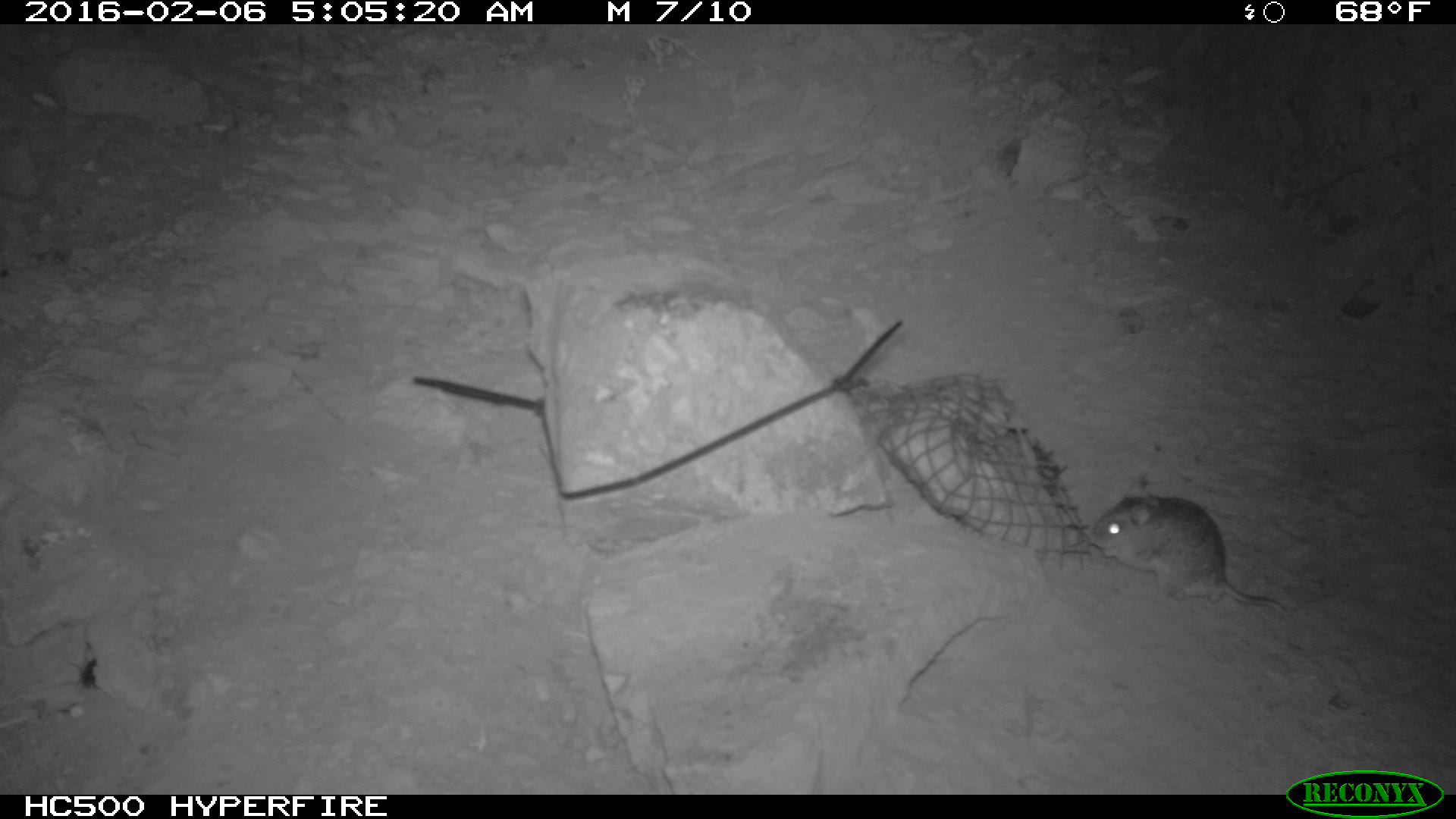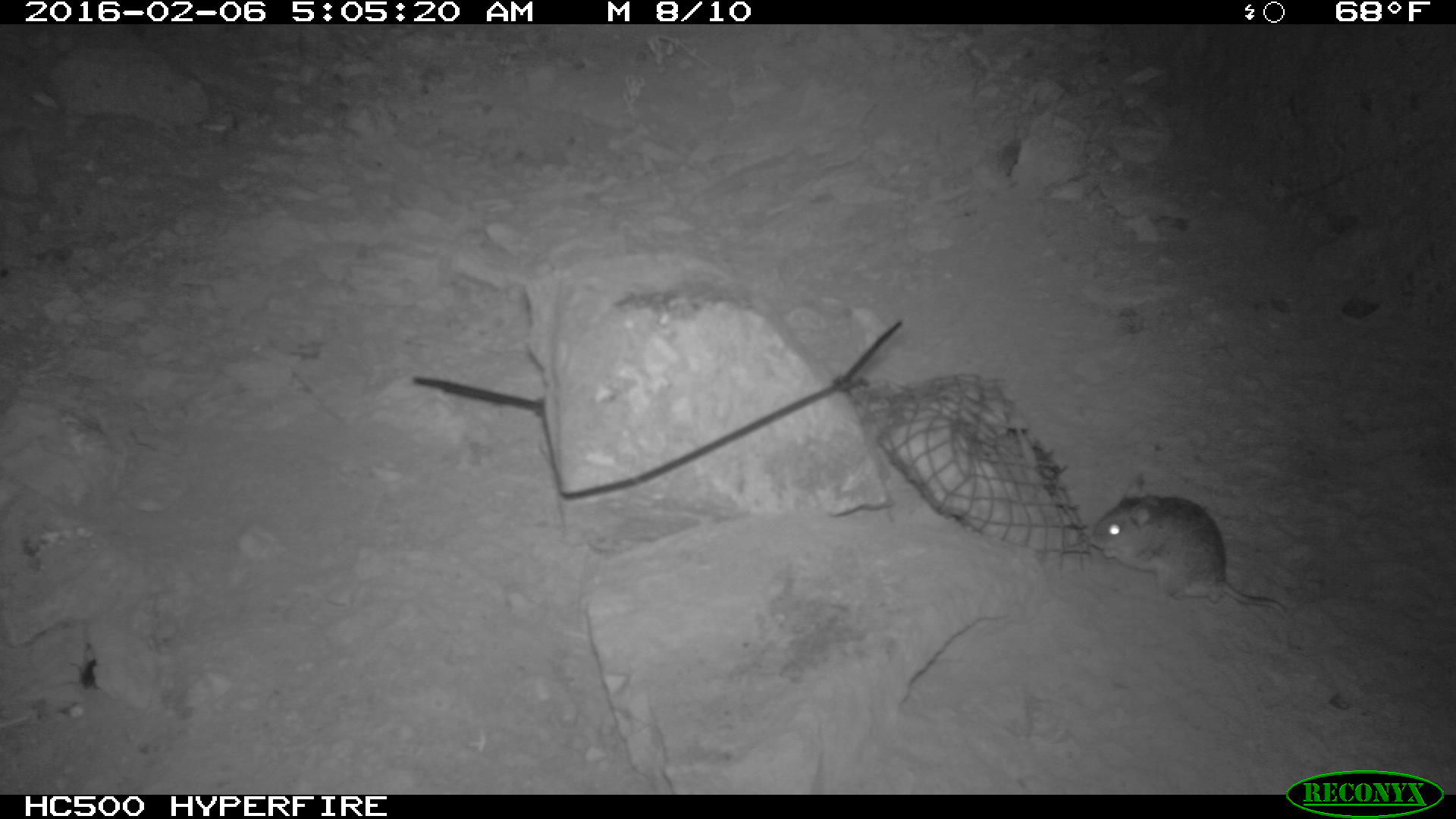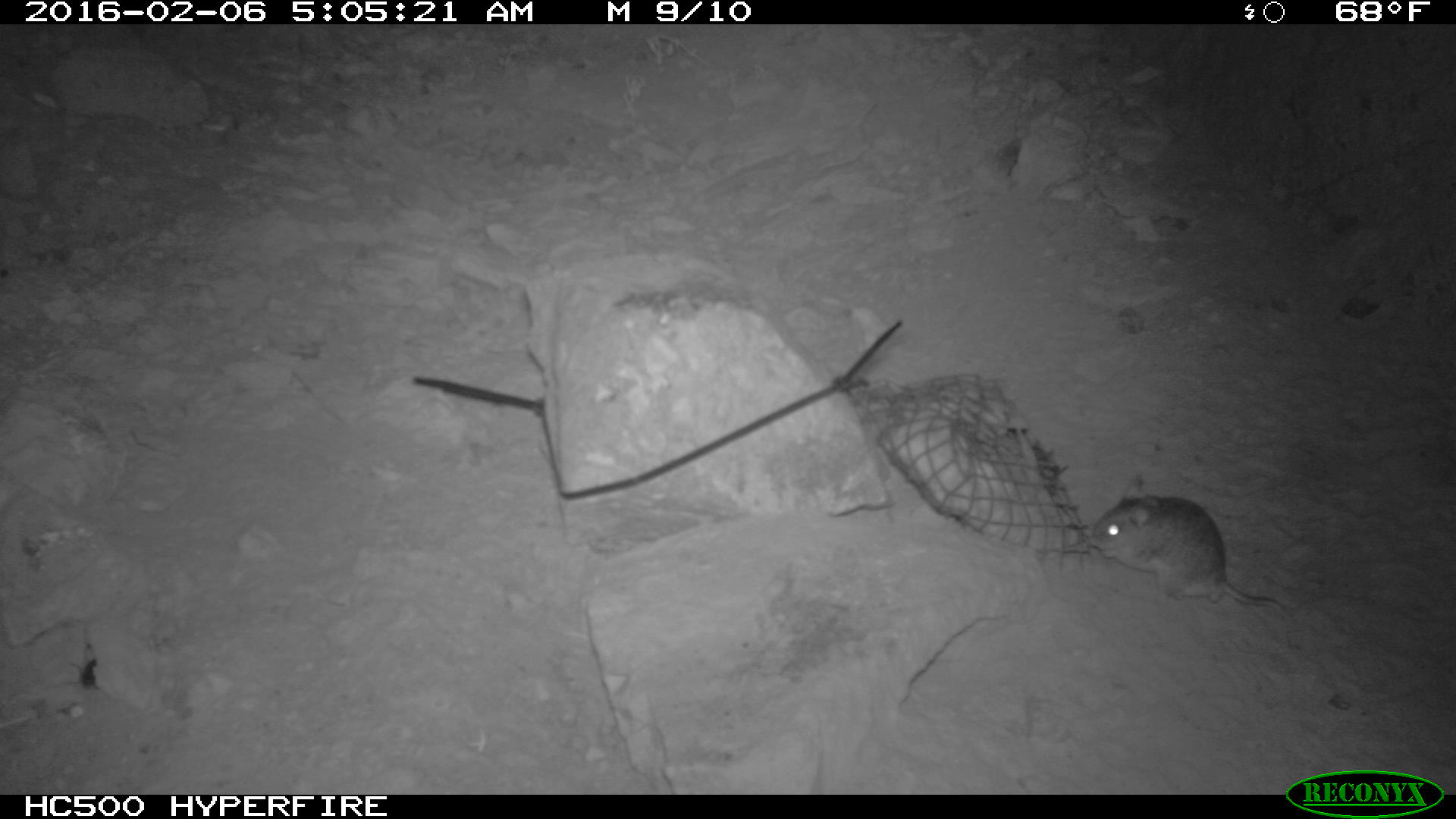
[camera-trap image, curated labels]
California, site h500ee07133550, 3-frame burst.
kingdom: Animalia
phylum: Chordata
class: Mammalia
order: Rodentia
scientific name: Rodentia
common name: rodent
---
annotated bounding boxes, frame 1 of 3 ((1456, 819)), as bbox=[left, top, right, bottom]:
rodent: bbox=[1087, 473, 1301, 654]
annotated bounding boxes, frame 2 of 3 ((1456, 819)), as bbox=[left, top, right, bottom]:
rodent: bbox=[1090, 475, 1287, 617]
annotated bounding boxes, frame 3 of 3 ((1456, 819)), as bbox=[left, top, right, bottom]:
rodent: bbox=[1088, 469, 1288, 618]